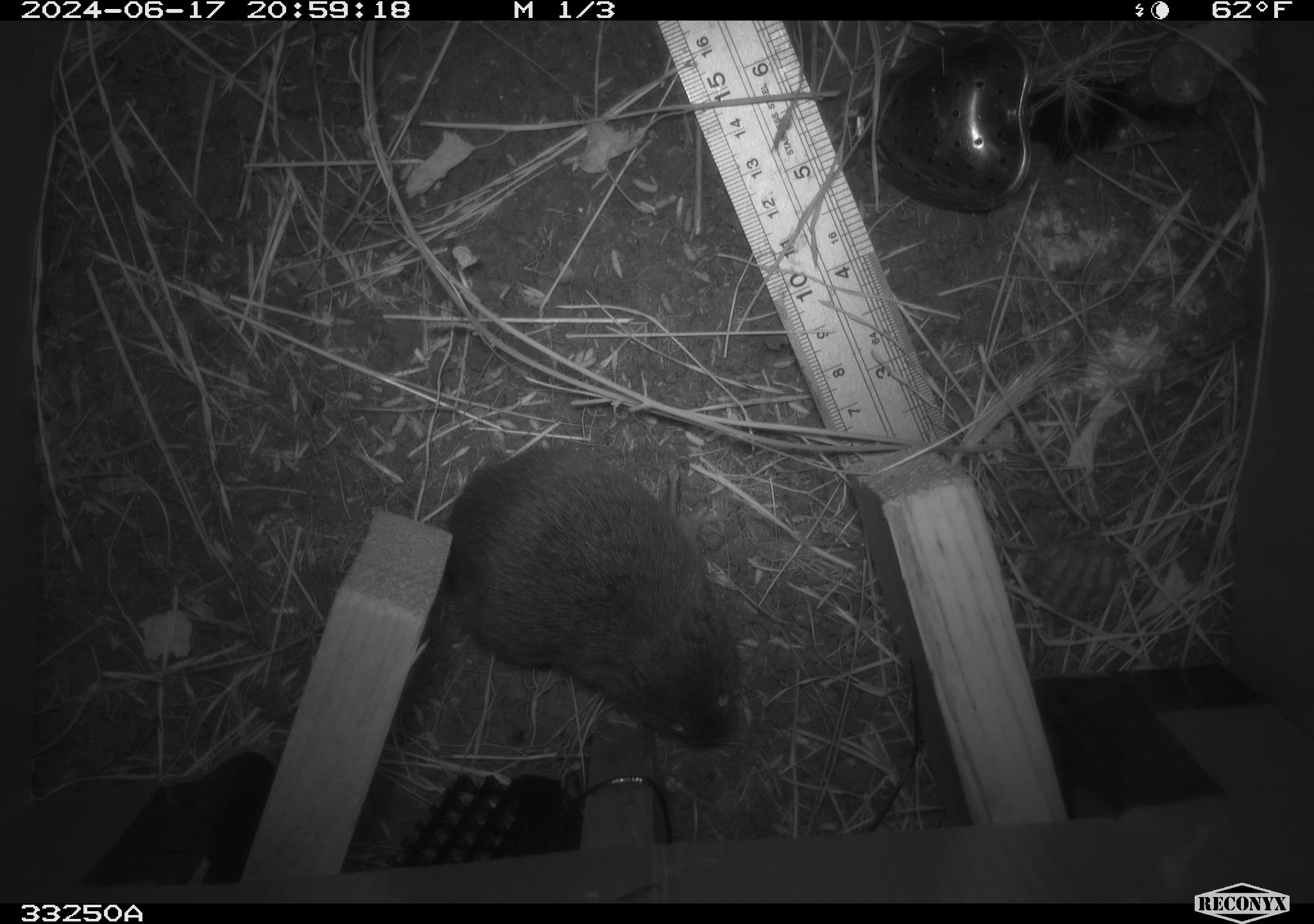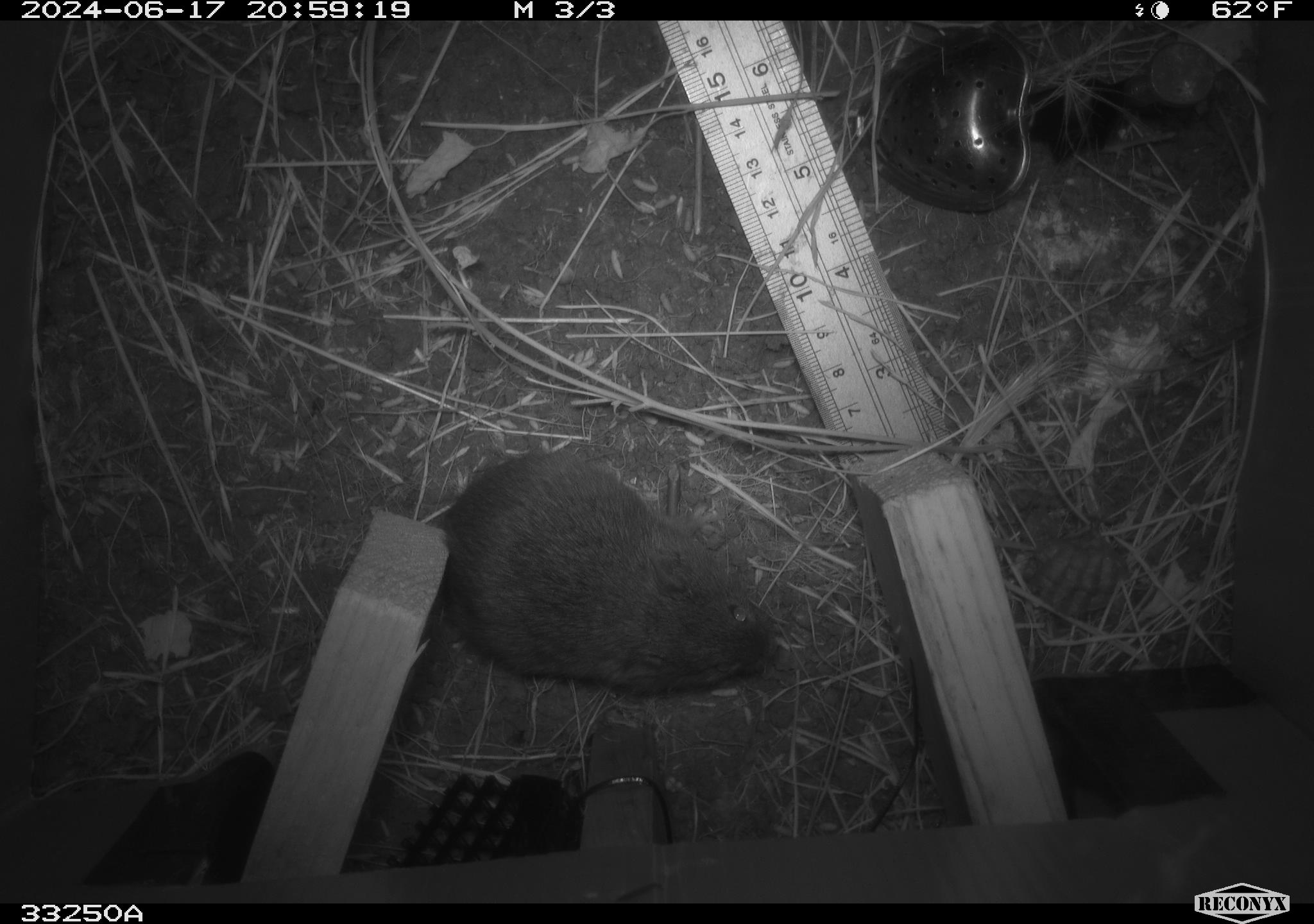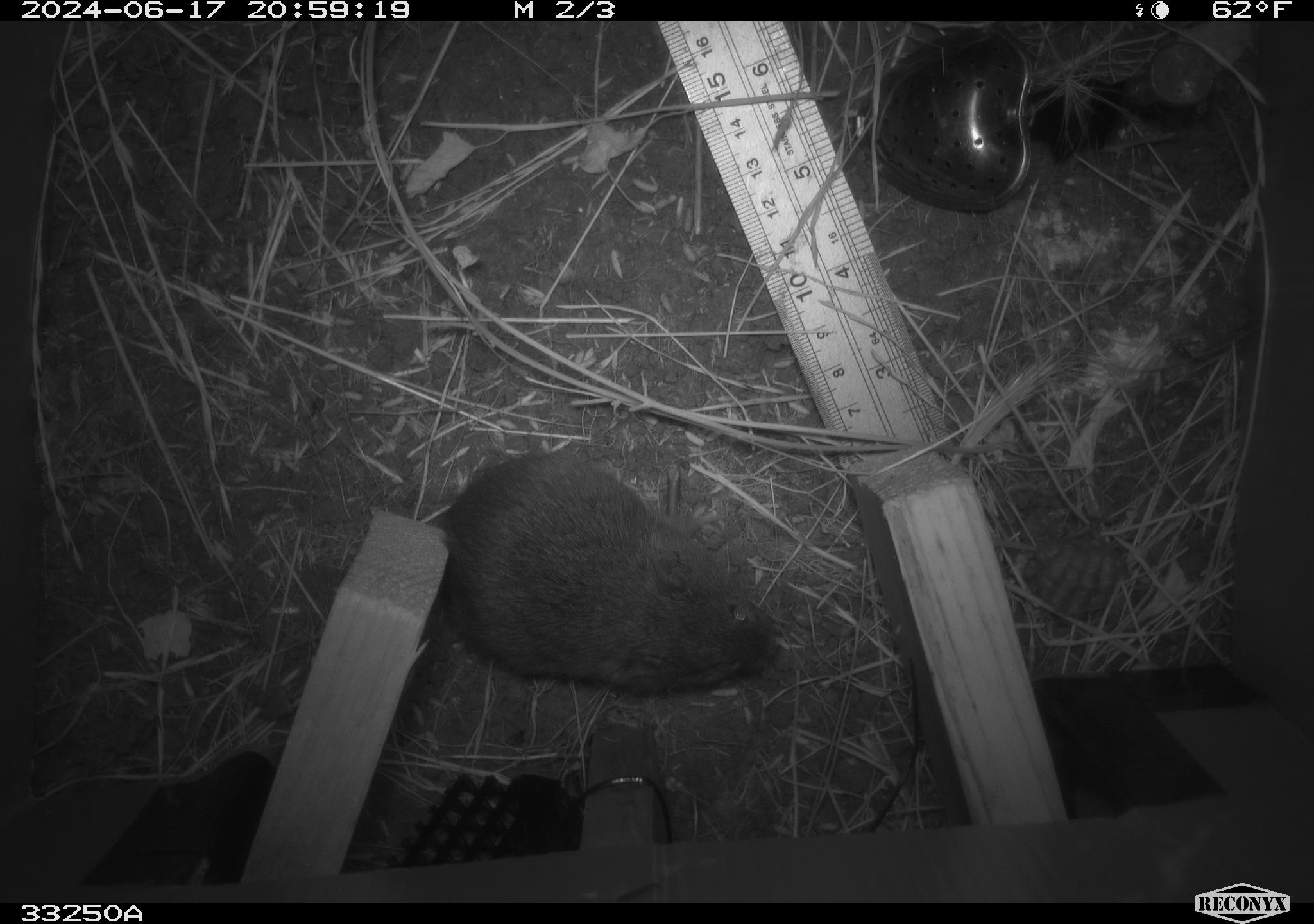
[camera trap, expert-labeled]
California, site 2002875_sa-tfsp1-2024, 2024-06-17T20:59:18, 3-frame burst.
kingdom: Animalia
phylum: Chordata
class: Mammalia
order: Rodentia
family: Cricetidae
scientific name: Arvicolinae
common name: voles, lemmings, and muskrats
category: arvicolinae subfamily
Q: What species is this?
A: Arvicolinae subfamily (voles, lemmings, and muskrats) (Arvicolinae).